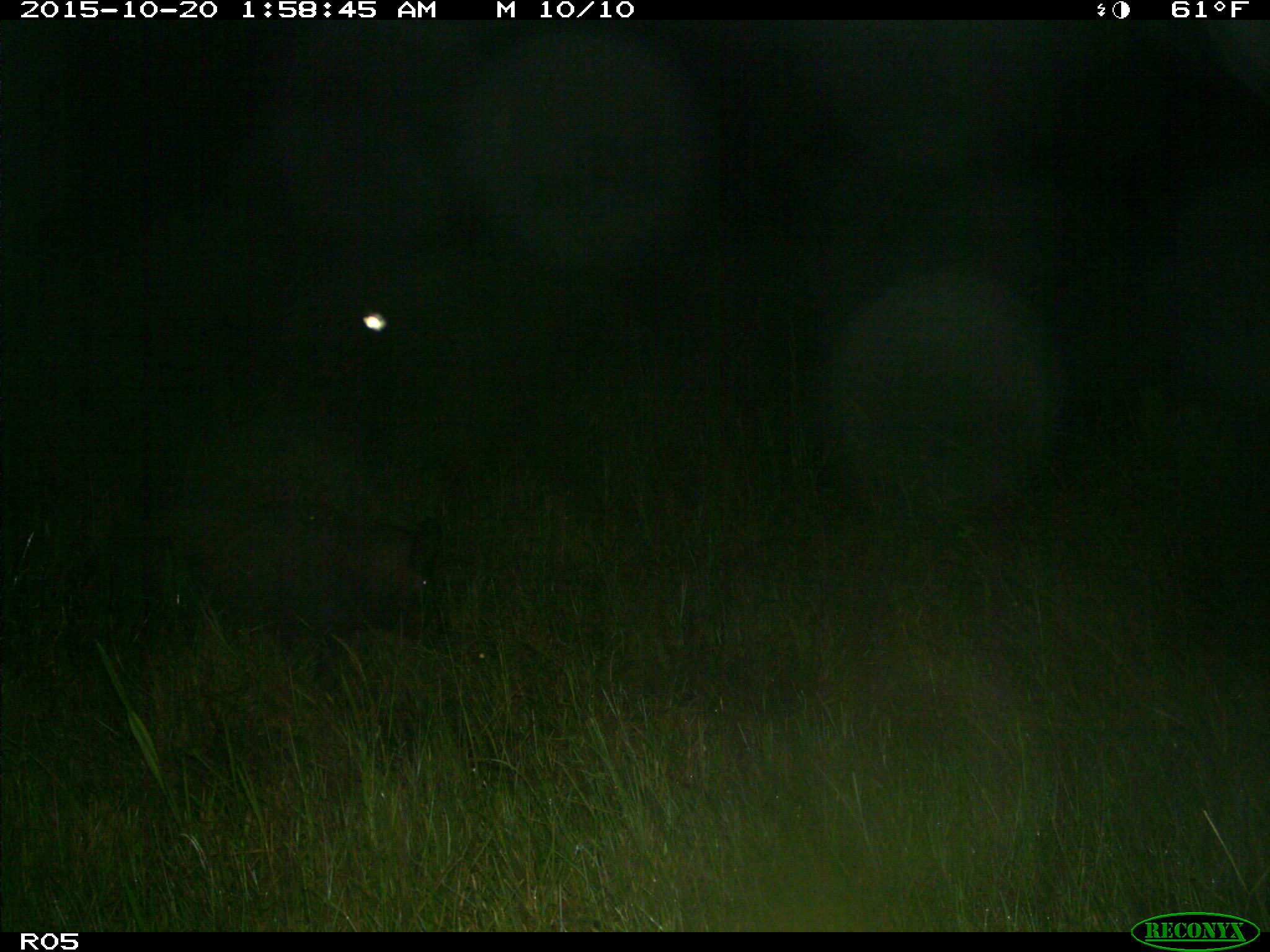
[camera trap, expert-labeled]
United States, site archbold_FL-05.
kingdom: Animalia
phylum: Chordata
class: Mammalia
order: Artiodactyla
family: Suidae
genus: Sus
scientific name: Sus scrofa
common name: wild boar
Sus scrofa (wild boar).